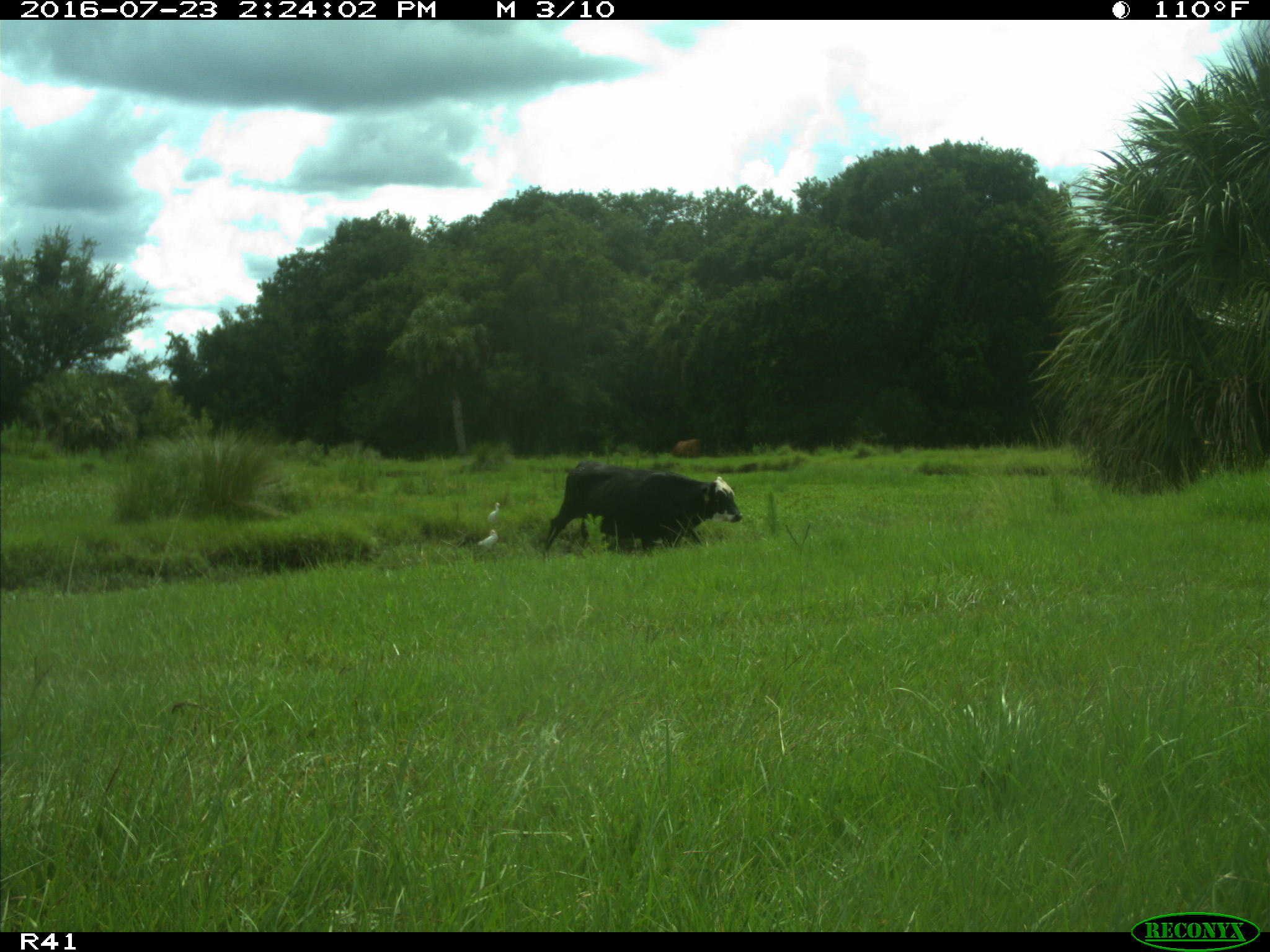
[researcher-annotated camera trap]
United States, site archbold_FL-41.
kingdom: Animalia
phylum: Chordata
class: Mammalia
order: Artiodactyla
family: Bovidae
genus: Bos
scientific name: Bos taurus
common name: domestic cow